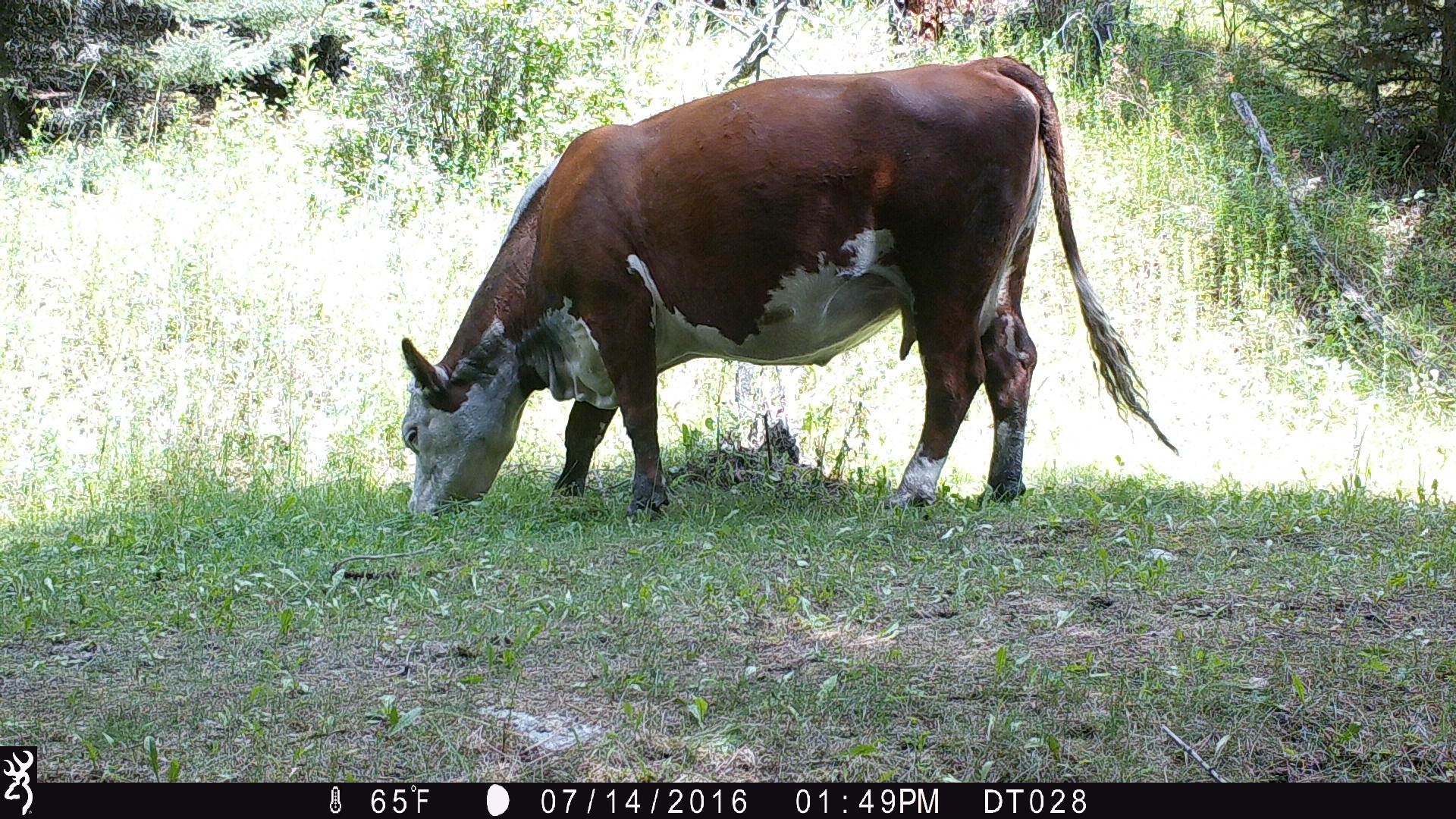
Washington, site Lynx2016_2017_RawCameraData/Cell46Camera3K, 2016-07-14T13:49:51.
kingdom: Animalia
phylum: Chordata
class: Mammalia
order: Artiodactyla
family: Bovidae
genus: Bos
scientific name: Bos taurus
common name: domestic cattle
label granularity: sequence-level